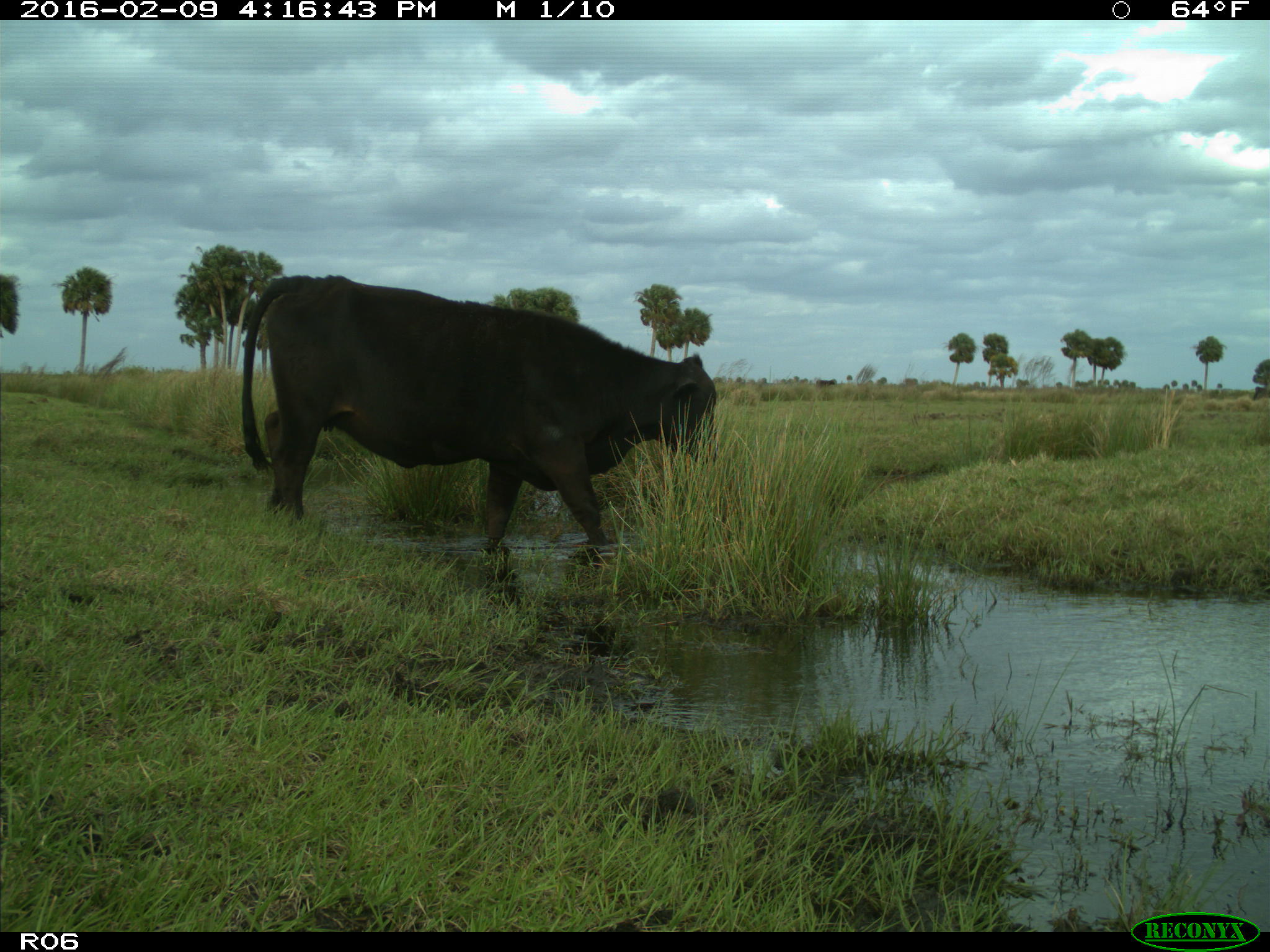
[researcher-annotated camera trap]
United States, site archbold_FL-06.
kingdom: Animalia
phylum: Chordata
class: Mammalia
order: Artiodactyla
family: Bovidae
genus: Bos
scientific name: Bos taurus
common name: domestic cow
Bos taurus (domestic cow).